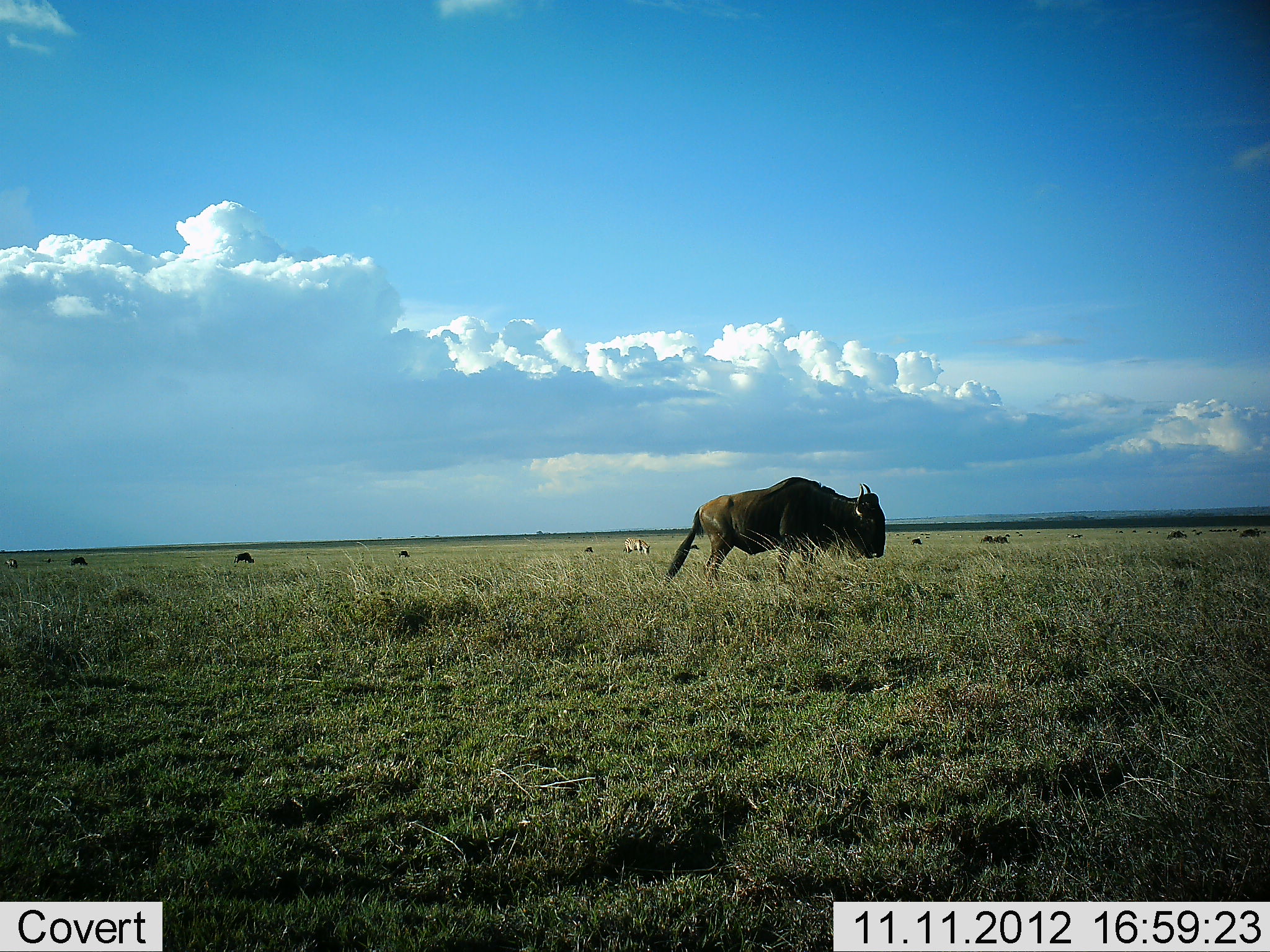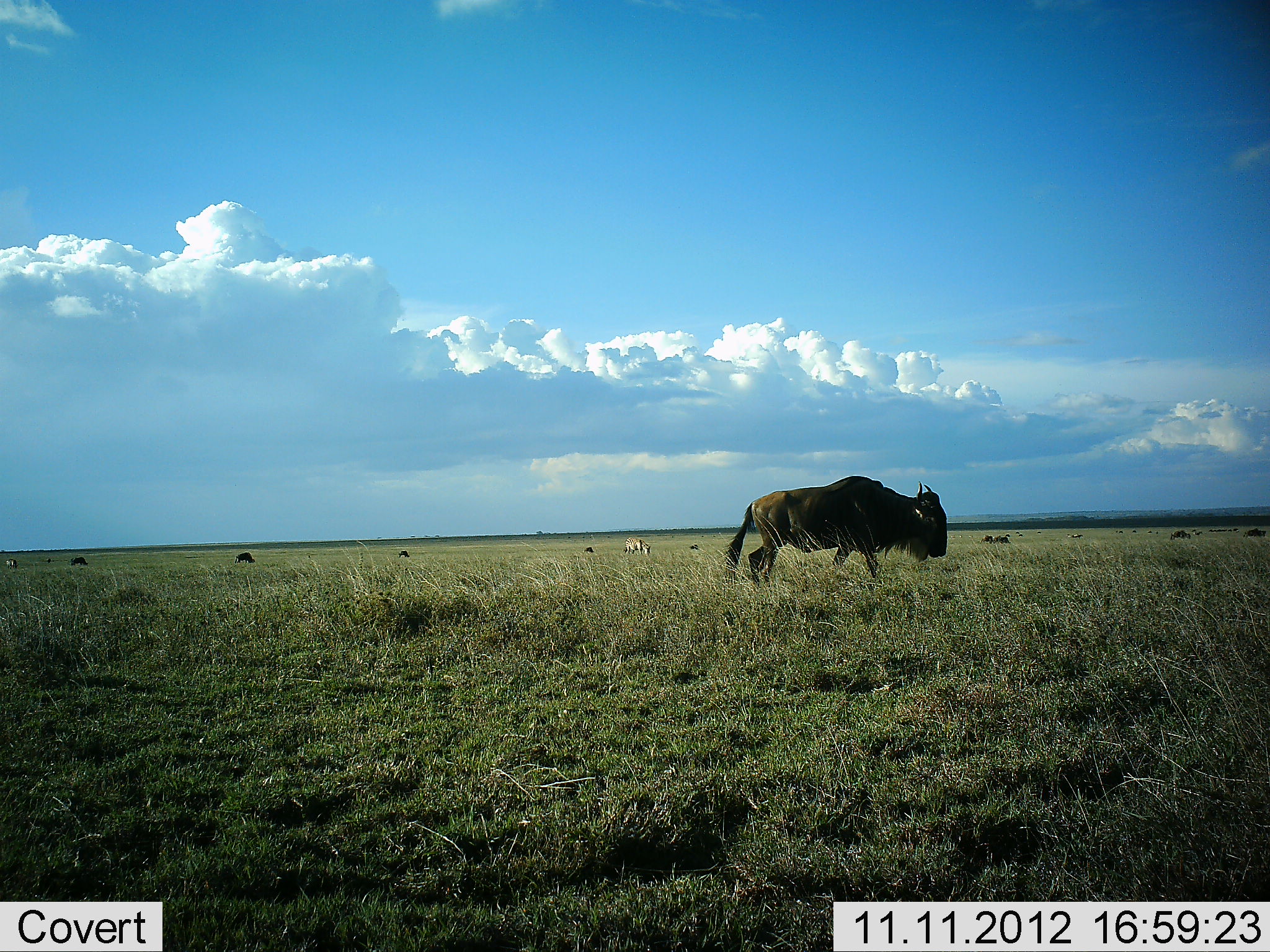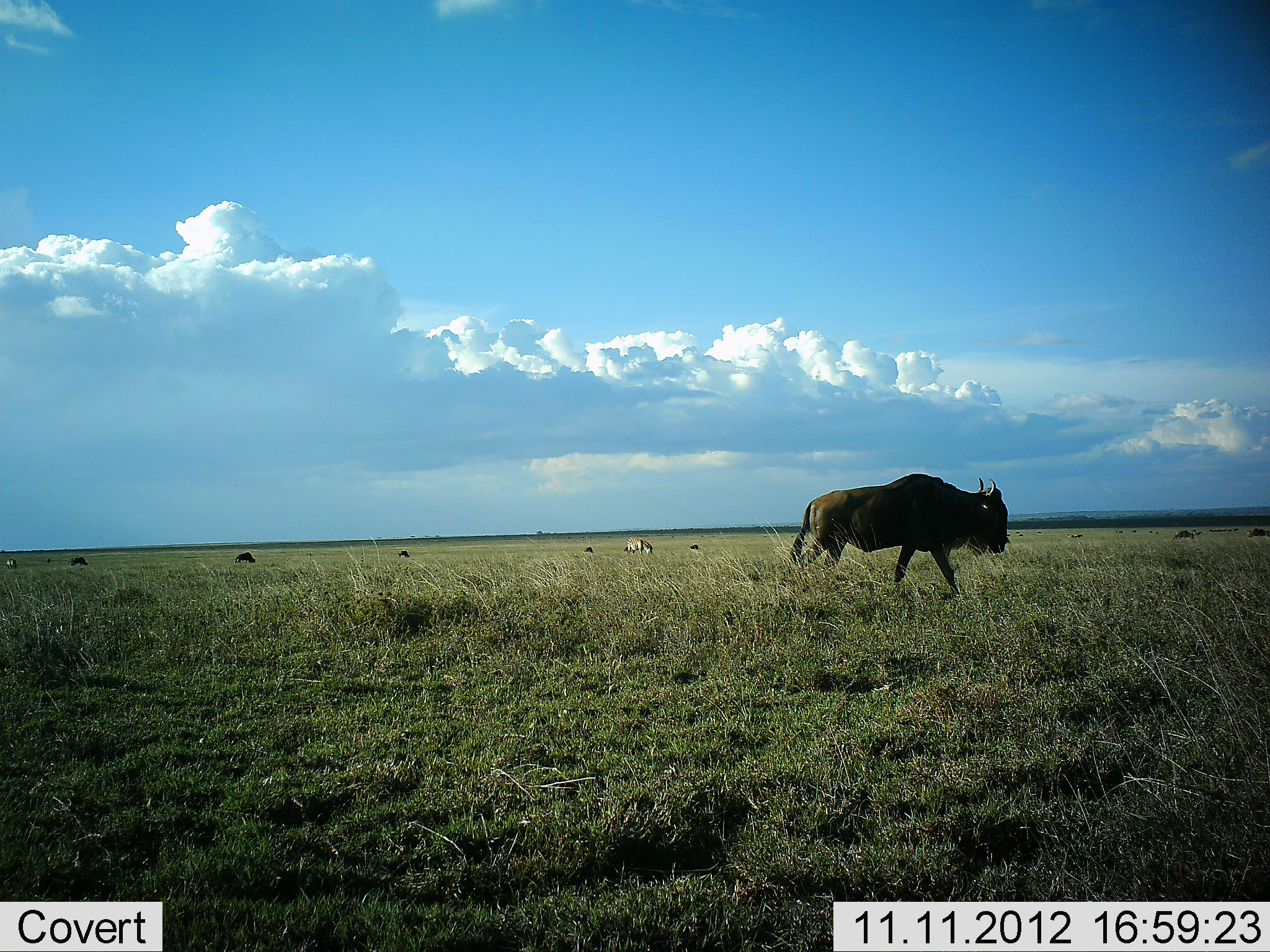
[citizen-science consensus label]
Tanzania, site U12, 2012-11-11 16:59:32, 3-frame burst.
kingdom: Animalia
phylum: Chordata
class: Mammalia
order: Artiodactyla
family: Bovidae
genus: Connochaetes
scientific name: Connochaetes taurinus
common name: blue wildebeest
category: wildebeest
Wildebeest (blue wildebeest) (Connochaetes taurinus), count 9. Behavior (volunteer vote fractions): standing 18%, resting 0%, moving 91%, interacting 0%. Young present (vote fraction): 0%. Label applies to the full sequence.